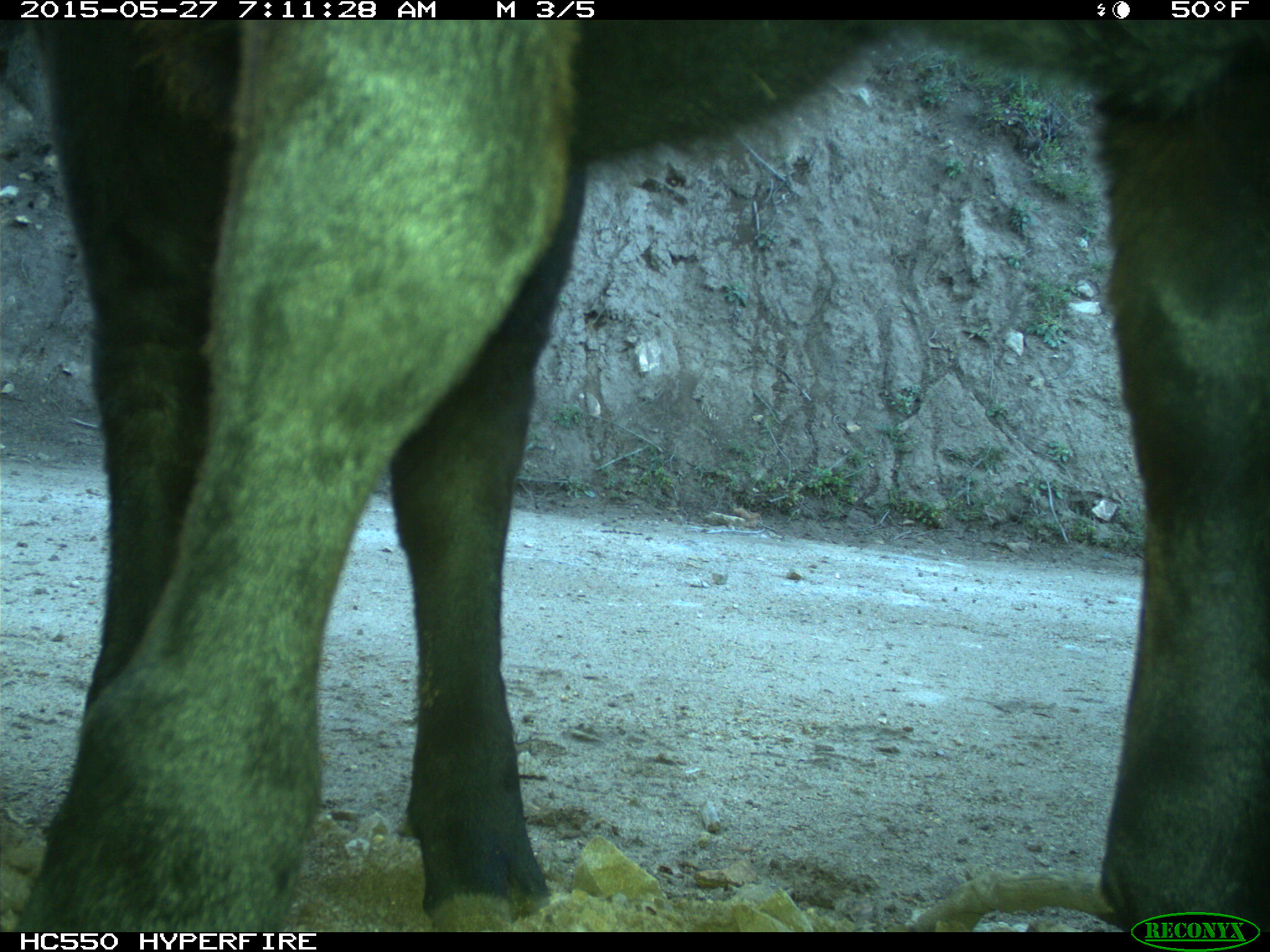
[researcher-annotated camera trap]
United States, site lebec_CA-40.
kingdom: Animalia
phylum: Chordata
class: Mammalia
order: Artiodactyla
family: Bovidae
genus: Bos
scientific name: Bos taurus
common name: domestic cow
Bos taurus (domestic cow).